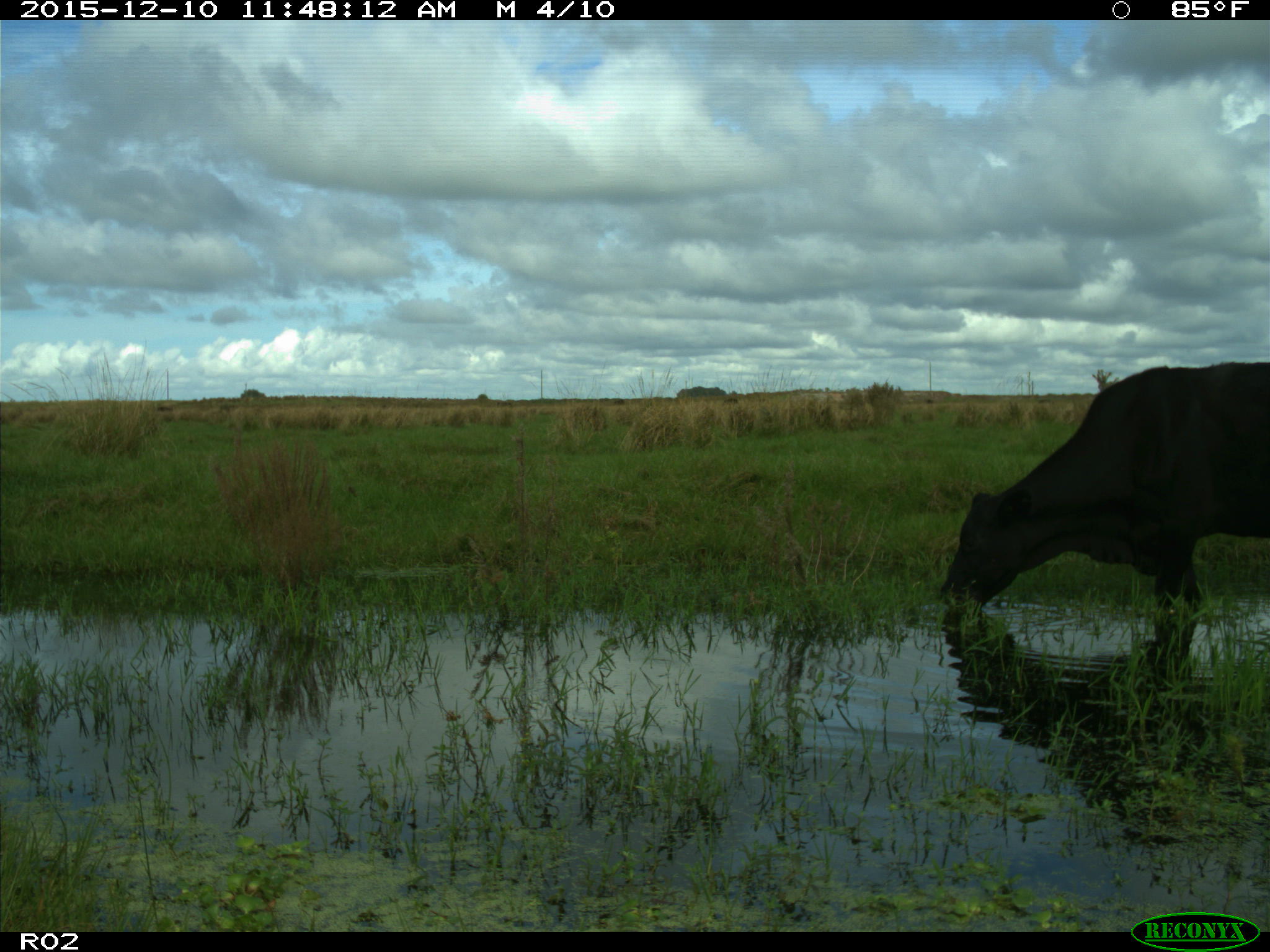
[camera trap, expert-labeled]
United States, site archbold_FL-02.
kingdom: Animalia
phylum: Chordata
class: Mammalia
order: Artiodactyla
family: Bovidae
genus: Bos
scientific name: Bos taurus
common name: domestic cow